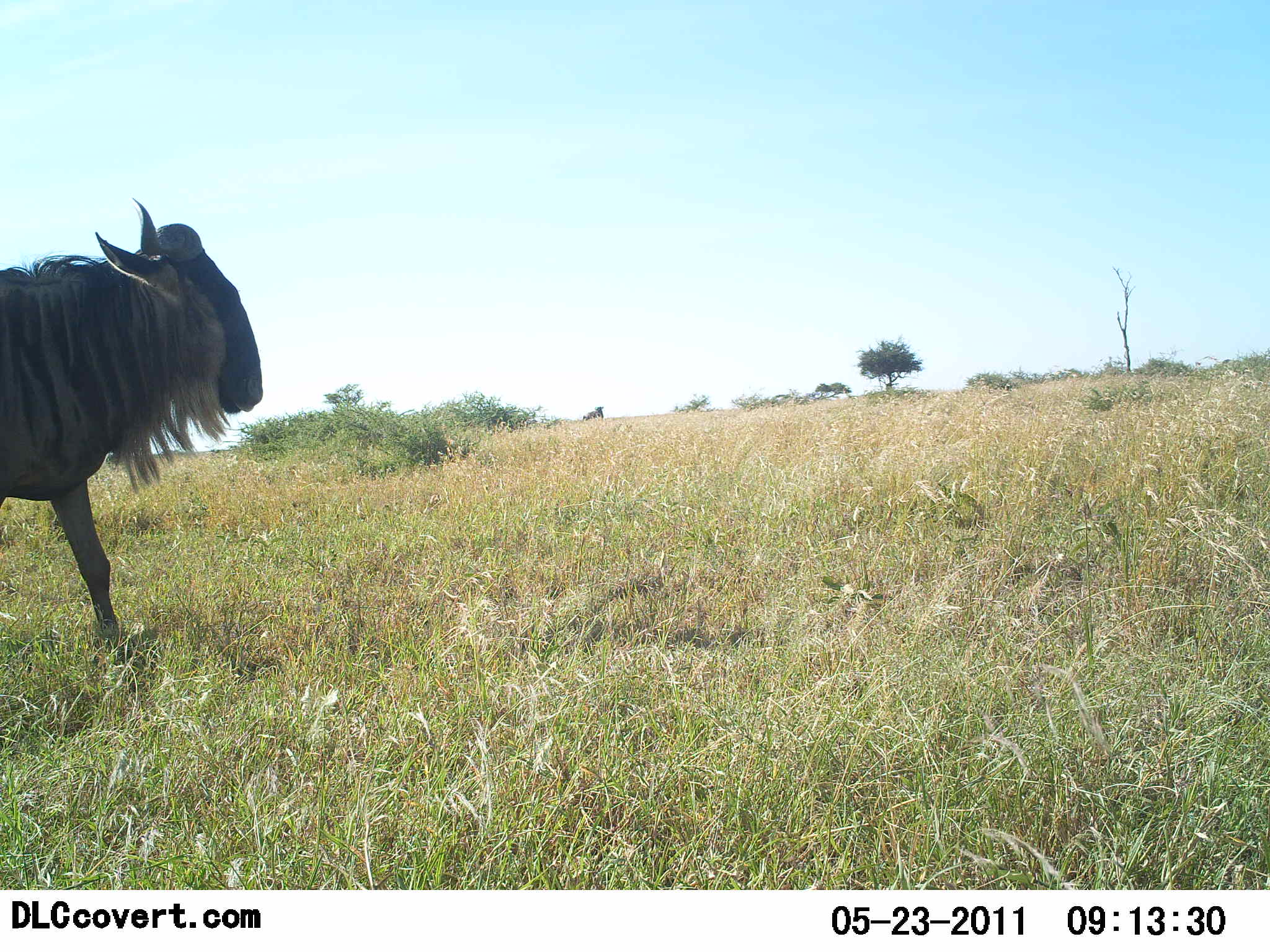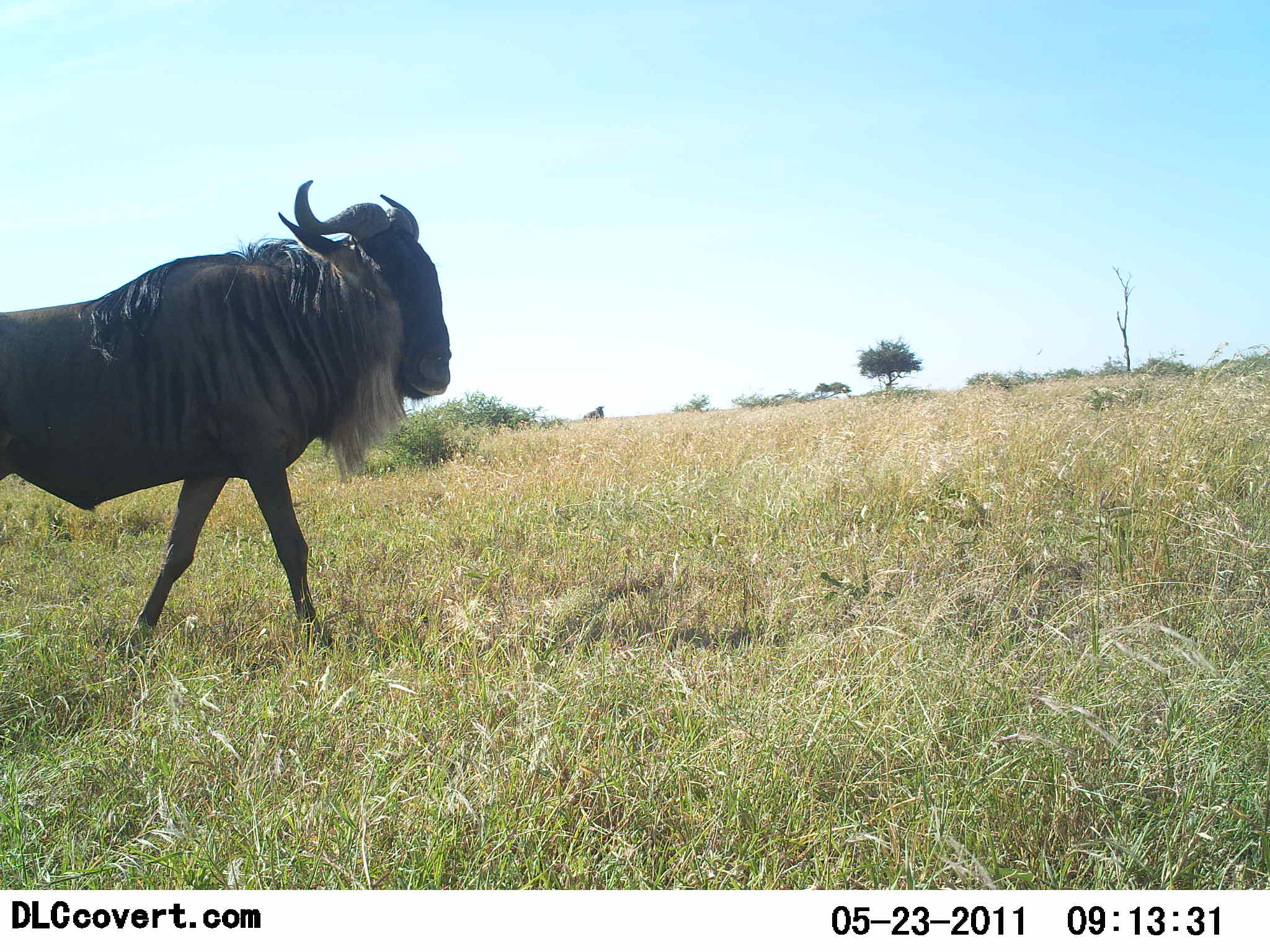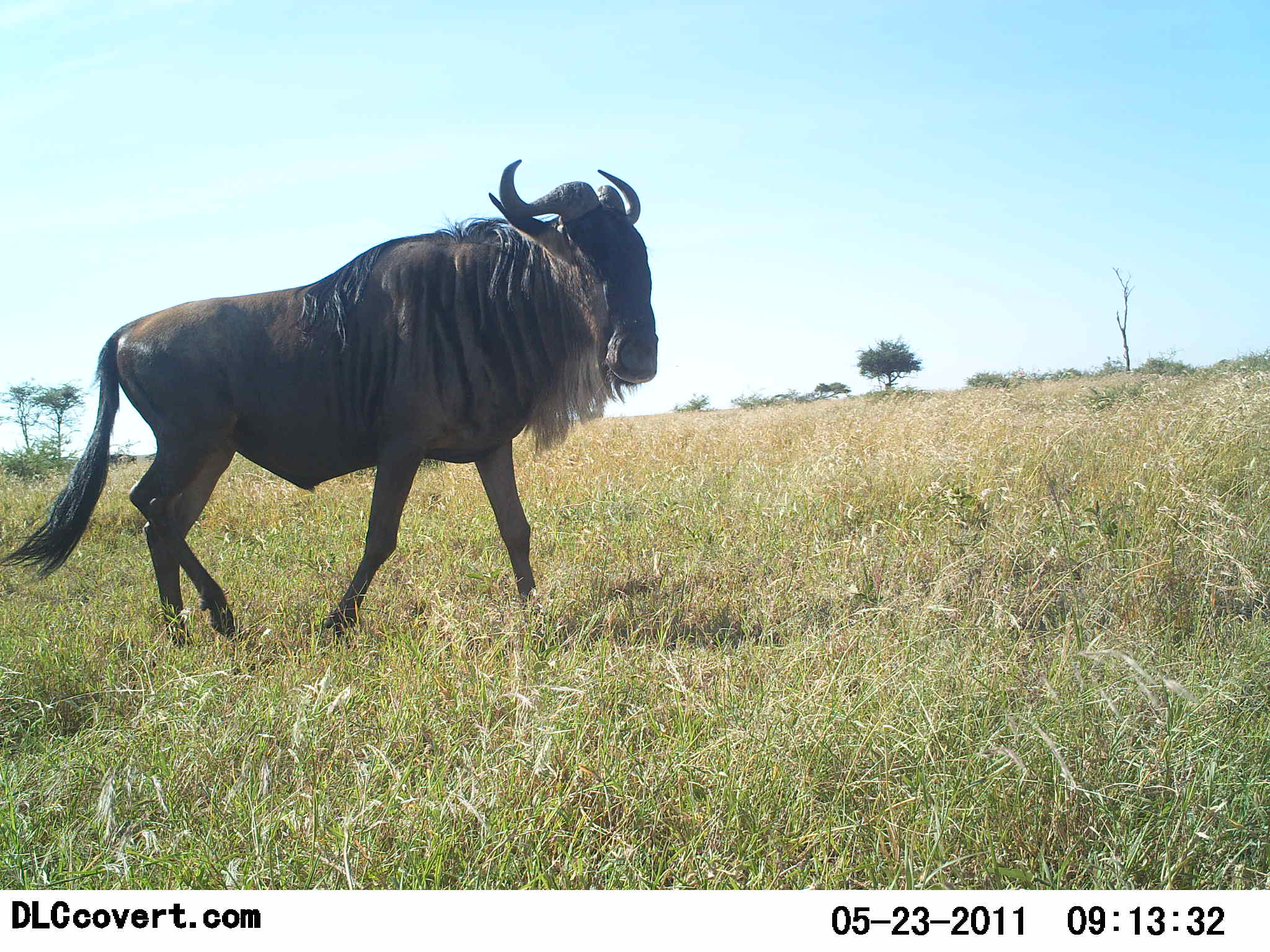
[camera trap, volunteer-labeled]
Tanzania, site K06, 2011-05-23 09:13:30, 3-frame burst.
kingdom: Animalia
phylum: Chordata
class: Mammalia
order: Artiodactyla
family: Bovidae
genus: Connochaetes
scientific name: Connochaetes taurinus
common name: blue wildebeest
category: wildebeest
Wildebeest (blue wildebeest) (Connochaetes taurinus), count 1. Behavior (volunteer vote fractions): standing 0%, resting 0%, moving 100%, interacting 0%. Young present (vote fraction): 0%. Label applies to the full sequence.